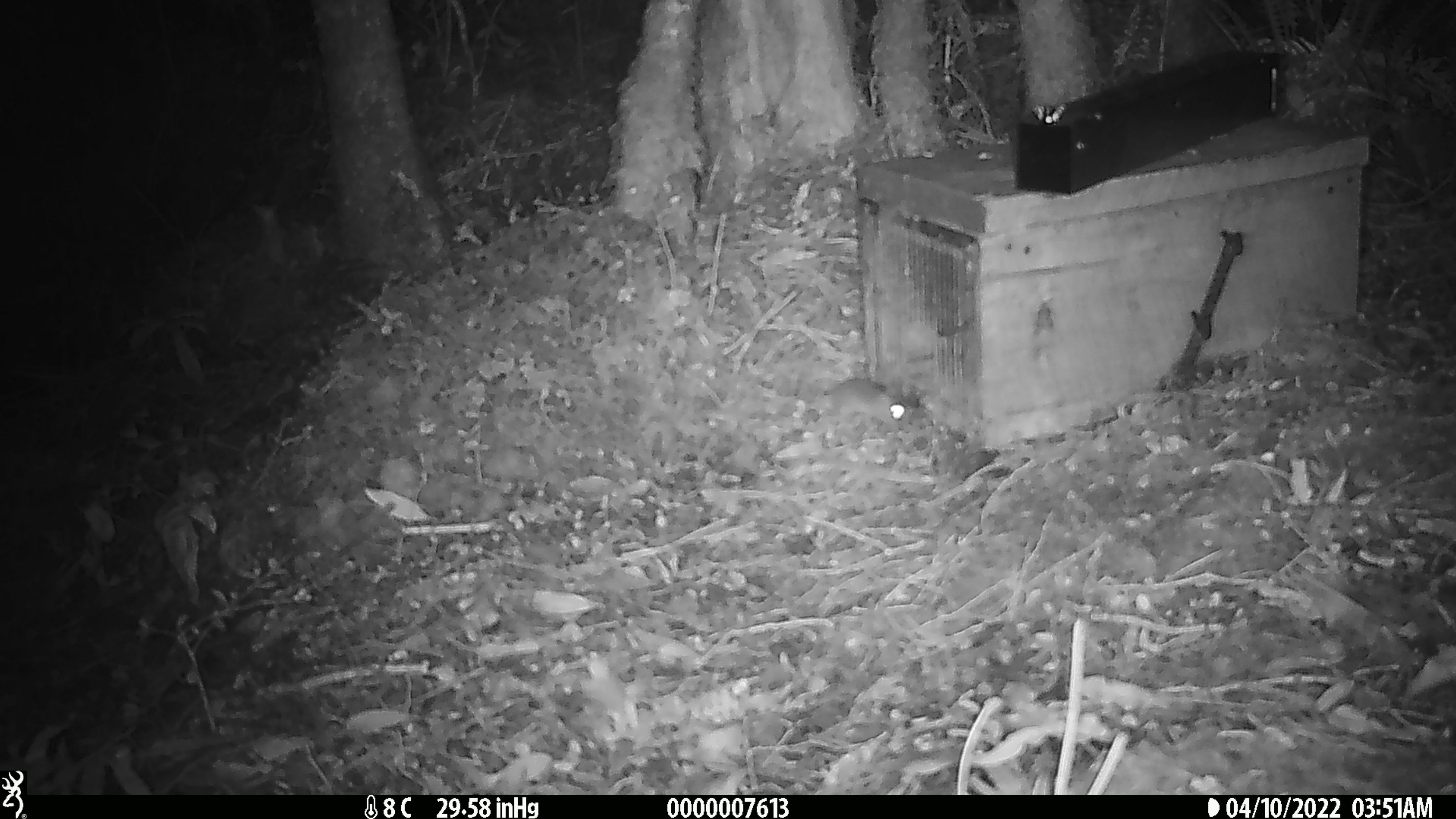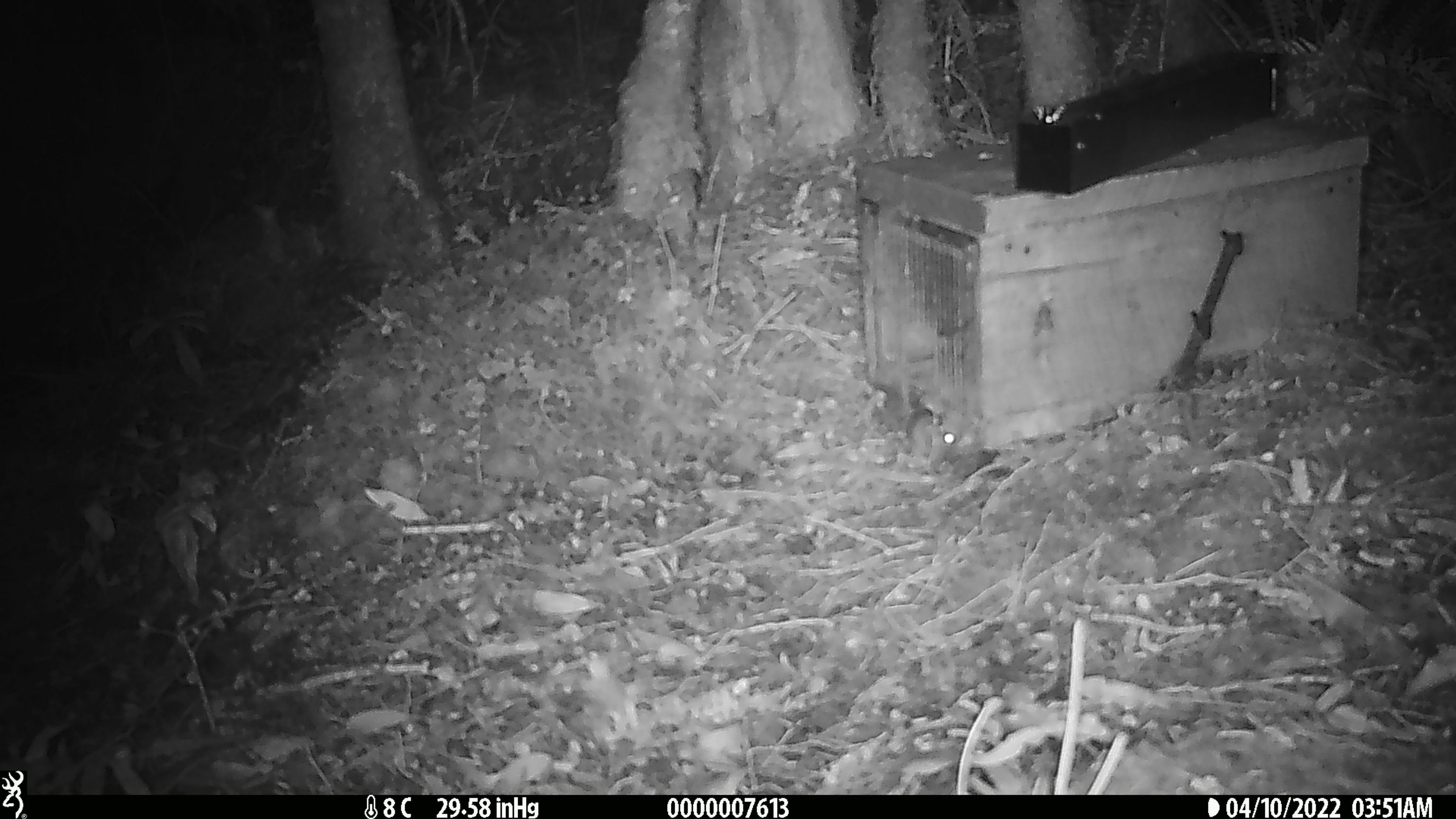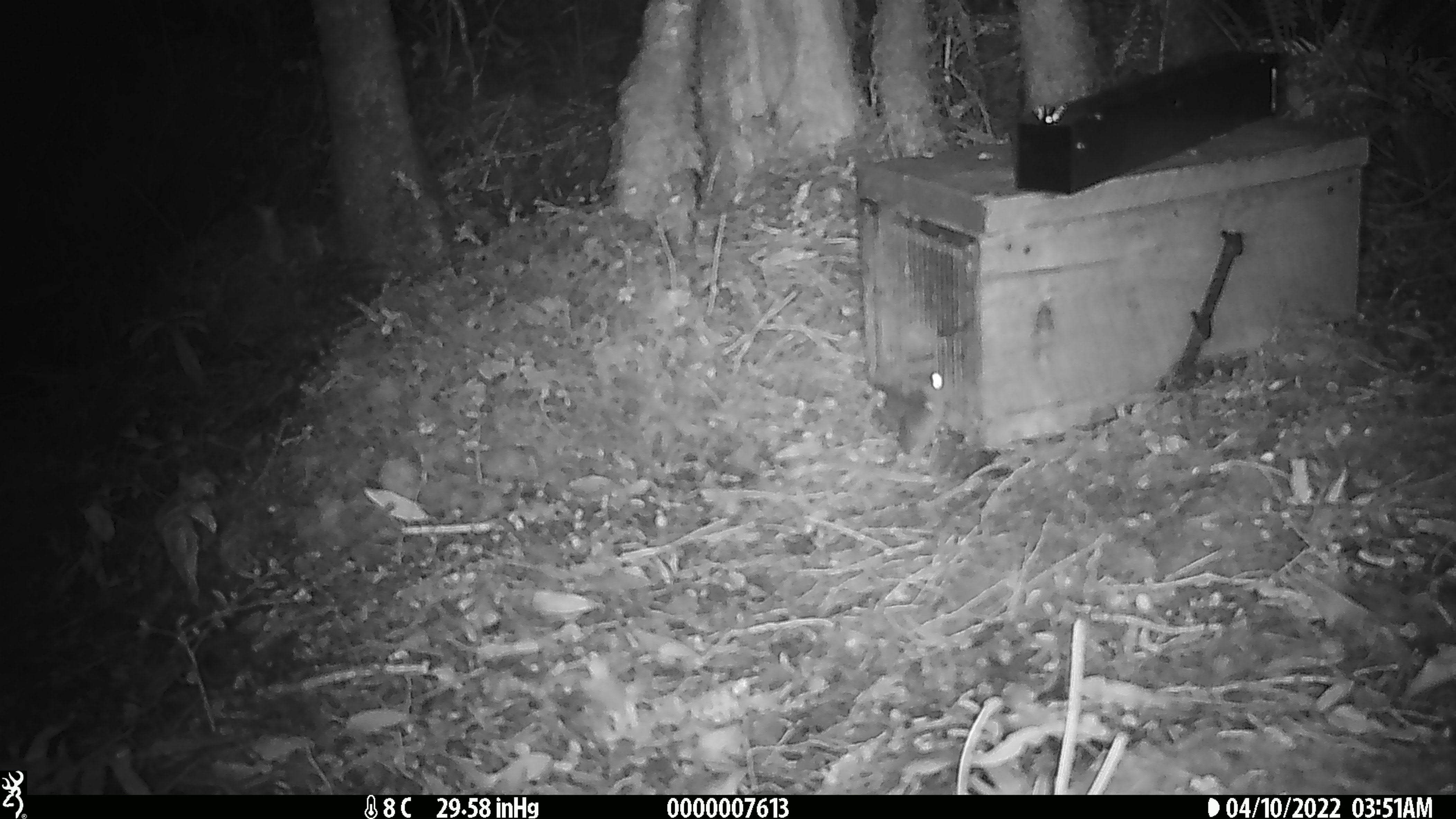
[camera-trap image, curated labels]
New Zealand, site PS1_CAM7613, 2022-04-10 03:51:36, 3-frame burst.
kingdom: Animalia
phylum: Chordata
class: Mammalia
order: Rodentia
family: Muridae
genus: Mus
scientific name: Mus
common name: mouse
Mouse (Mus).